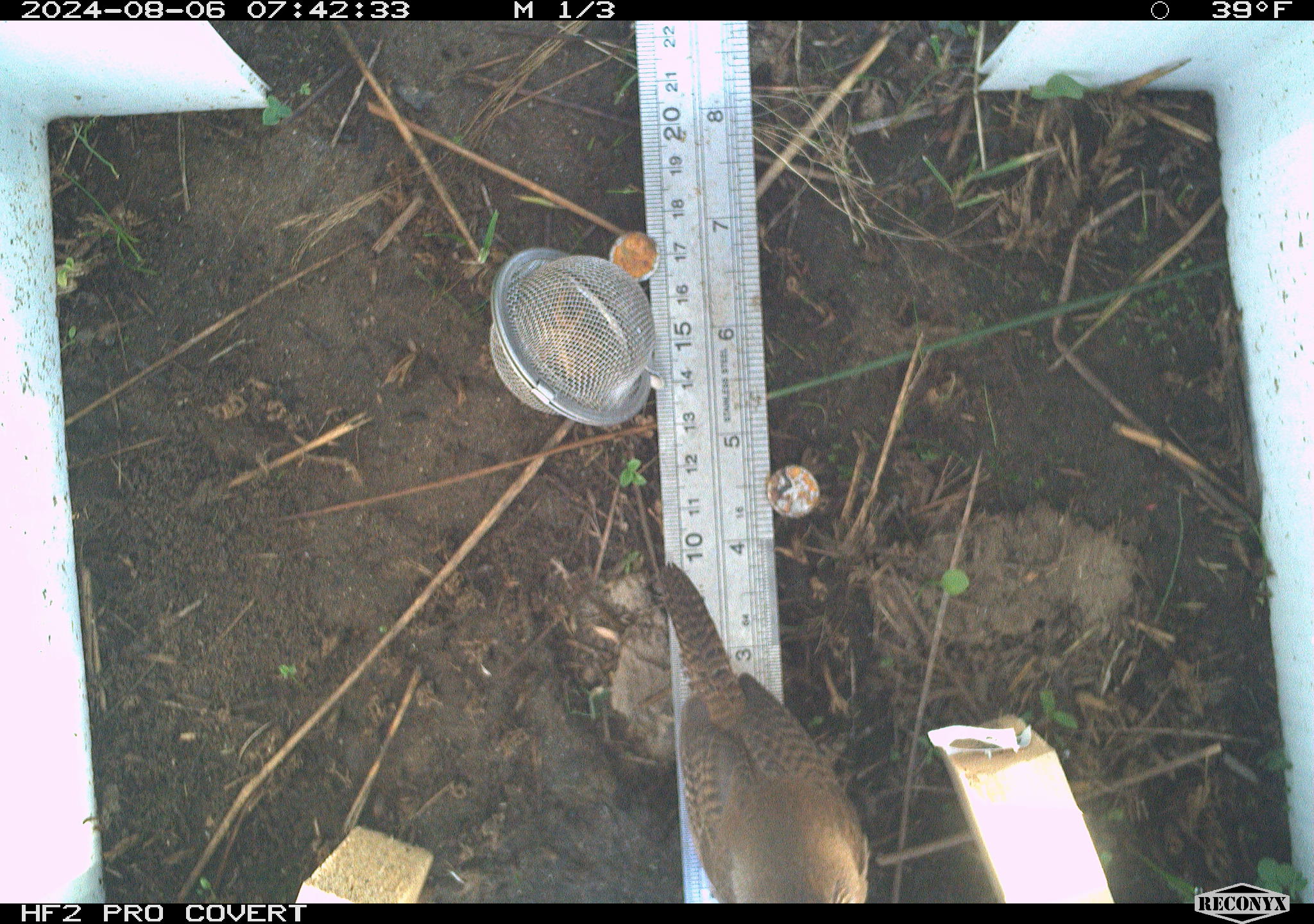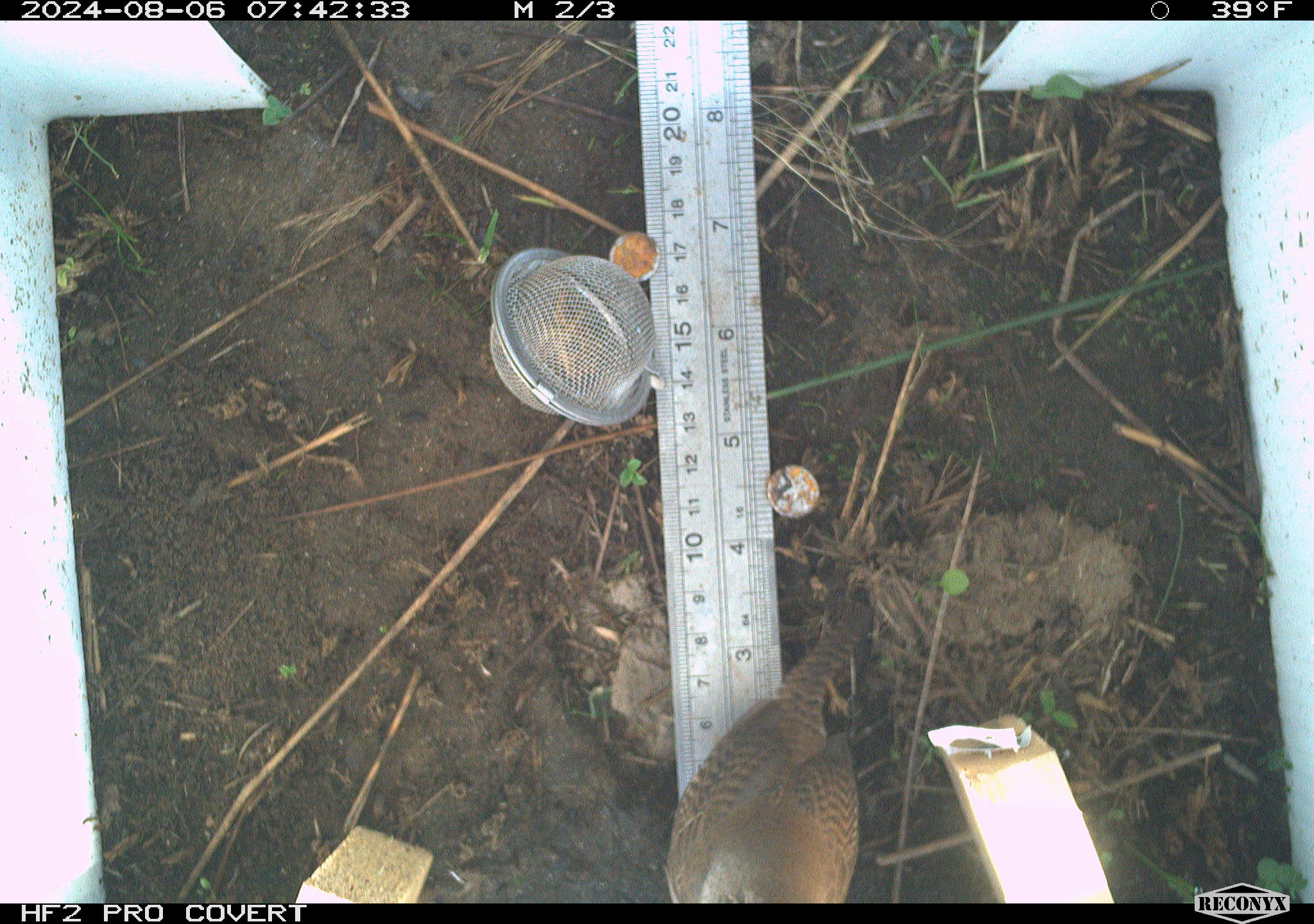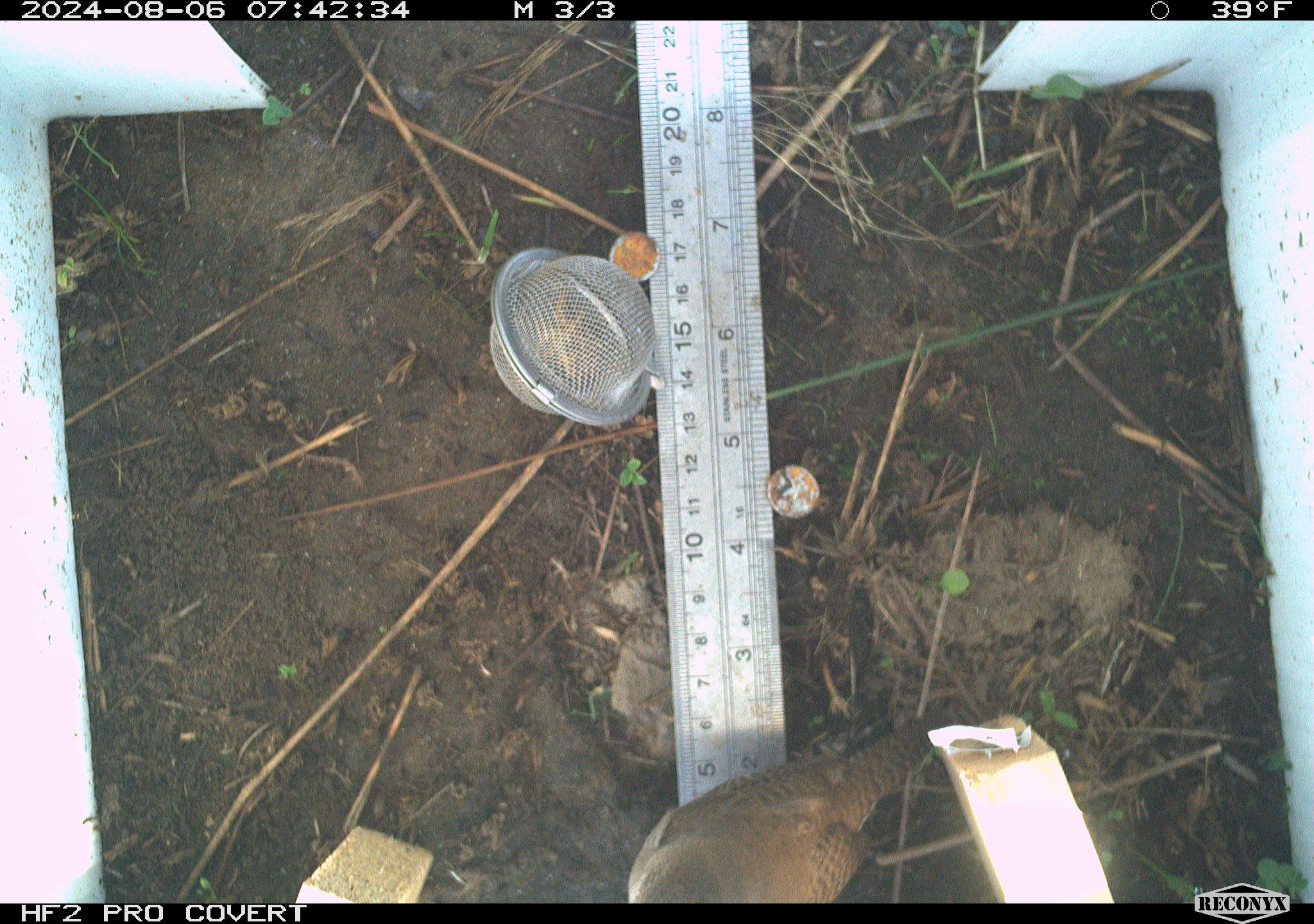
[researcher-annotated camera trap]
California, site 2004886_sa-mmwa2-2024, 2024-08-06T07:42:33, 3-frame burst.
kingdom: Animalia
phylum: Chordata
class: Aves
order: Passeriformes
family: Troglodytidae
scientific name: Troglodytidae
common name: wren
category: troglodytidae family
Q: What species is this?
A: Troglodytidae family (wren) (Troglodytidae).